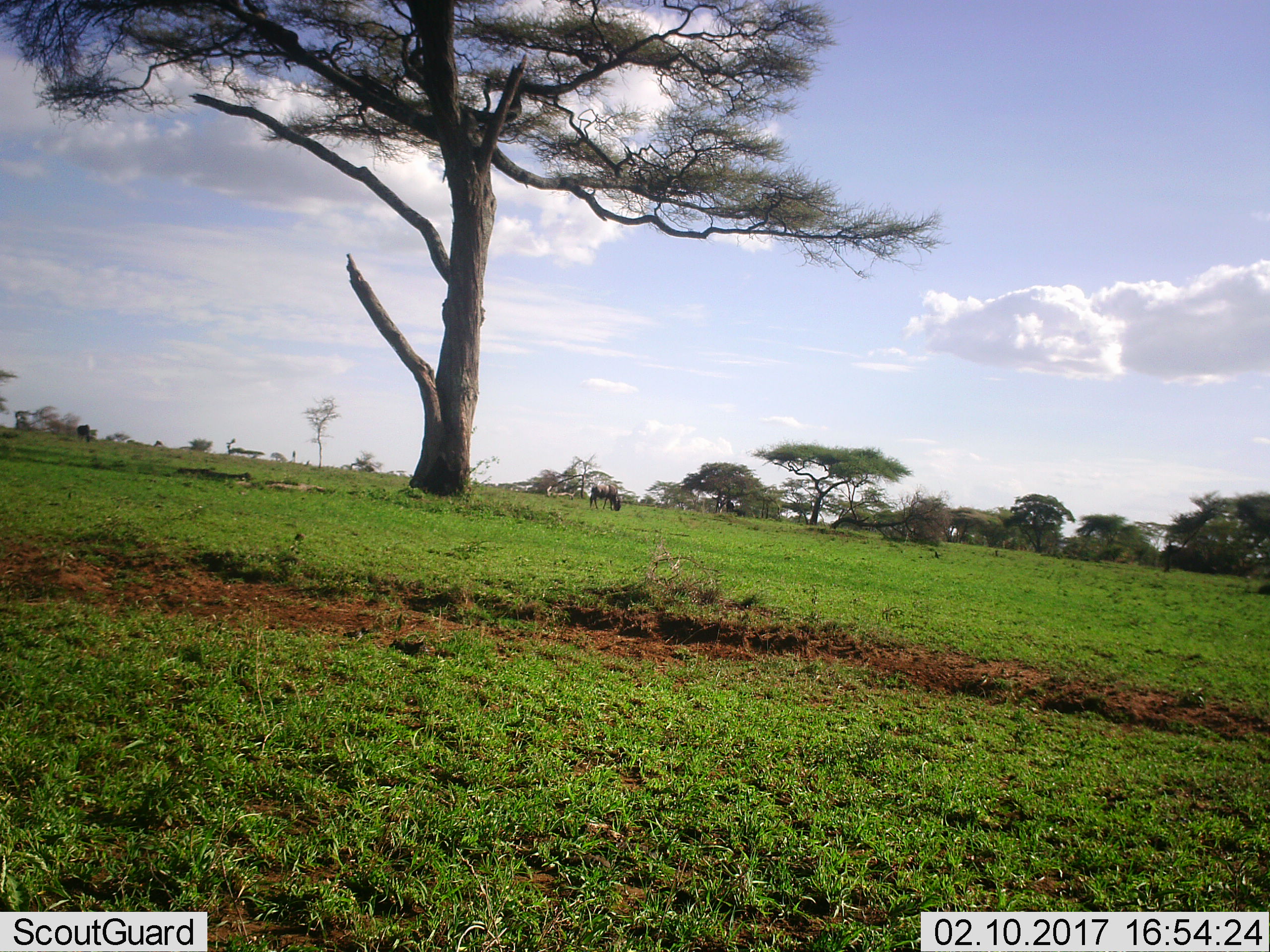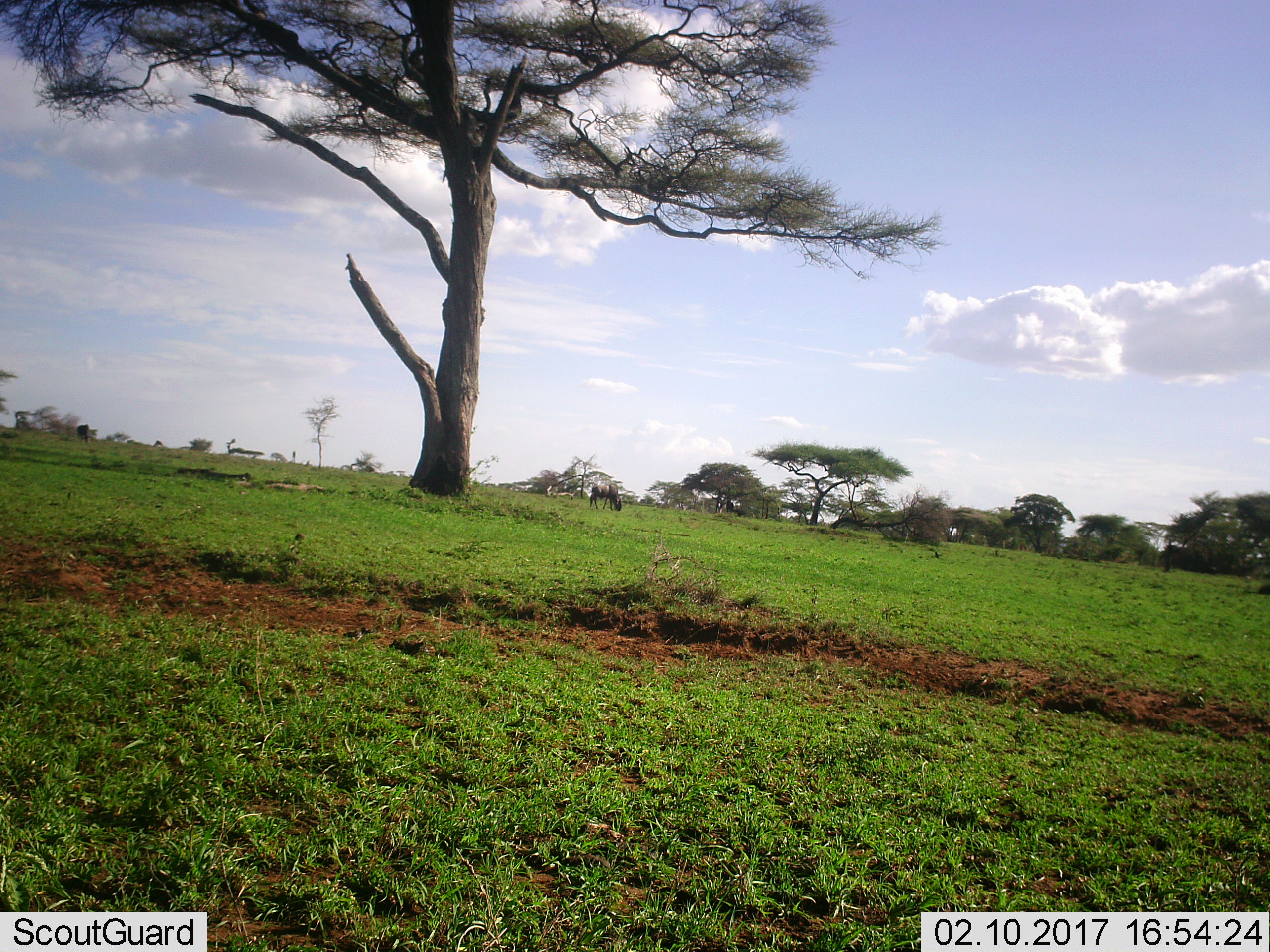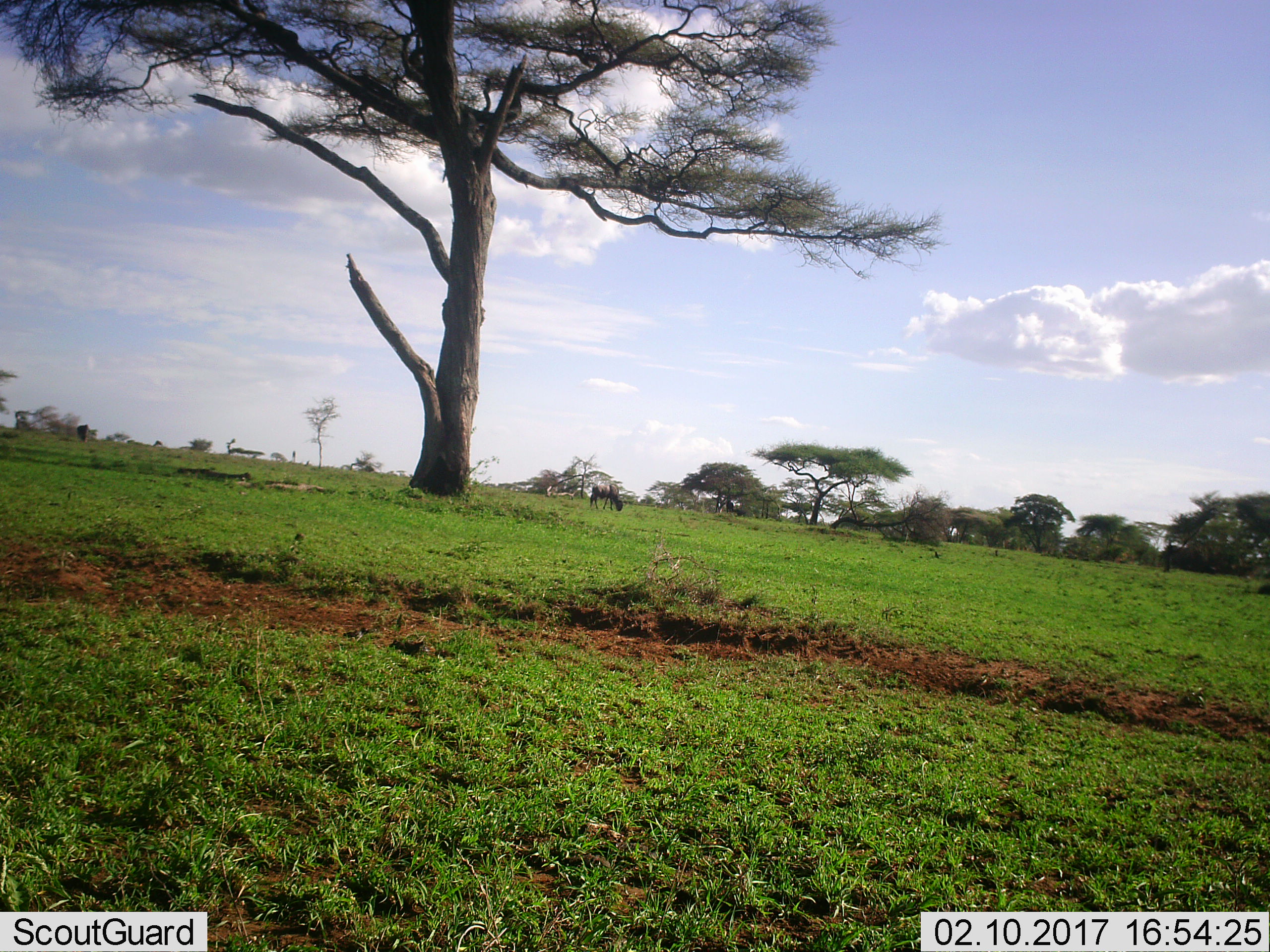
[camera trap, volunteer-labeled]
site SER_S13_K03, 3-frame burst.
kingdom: Animalia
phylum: Chordata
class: Mammalia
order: Artiodactyla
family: Bovidae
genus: Connochaetes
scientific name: Connochaetes taurinus taurinus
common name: blue wildebeest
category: wildebeestblue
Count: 1.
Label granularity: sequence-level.